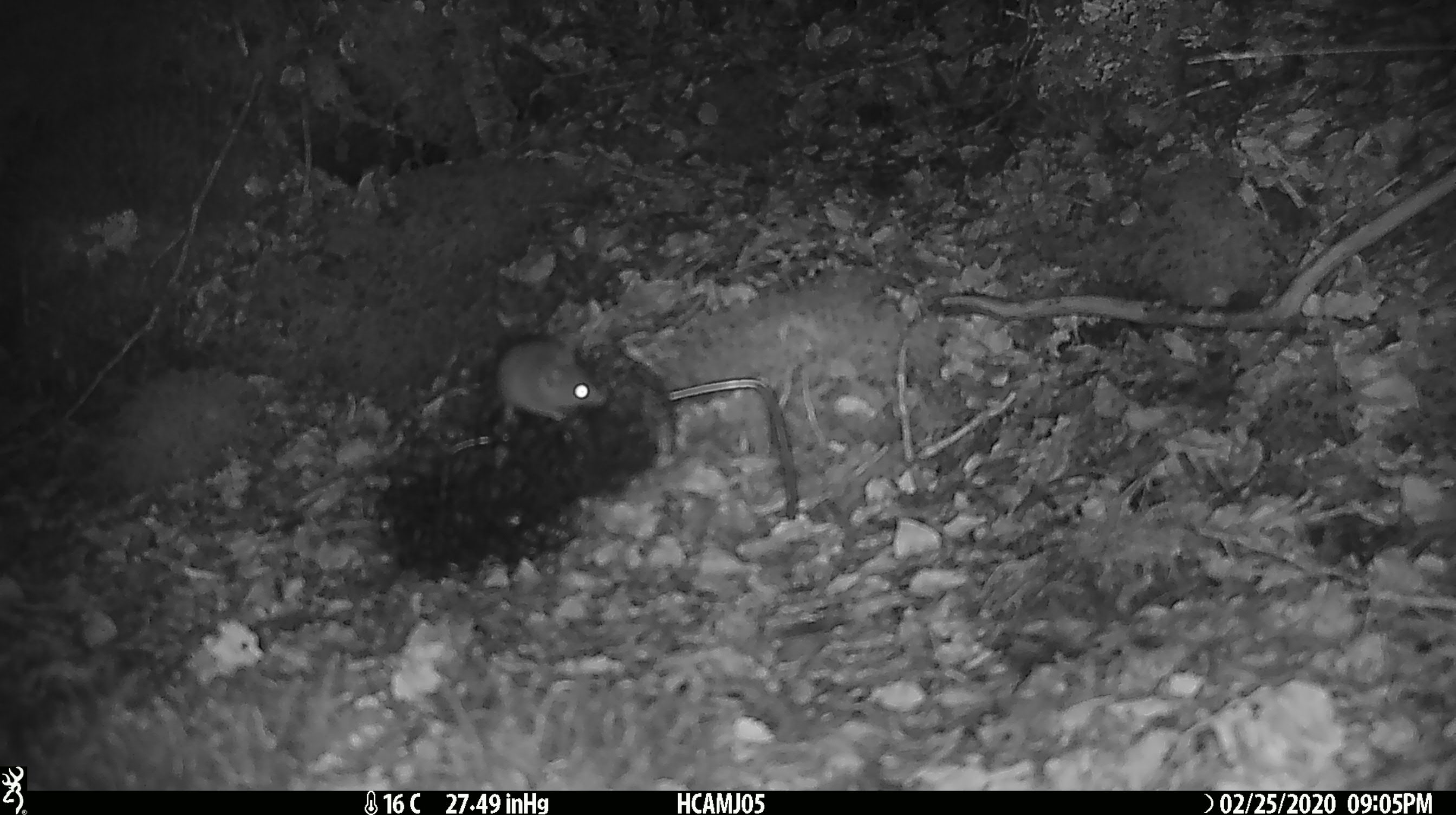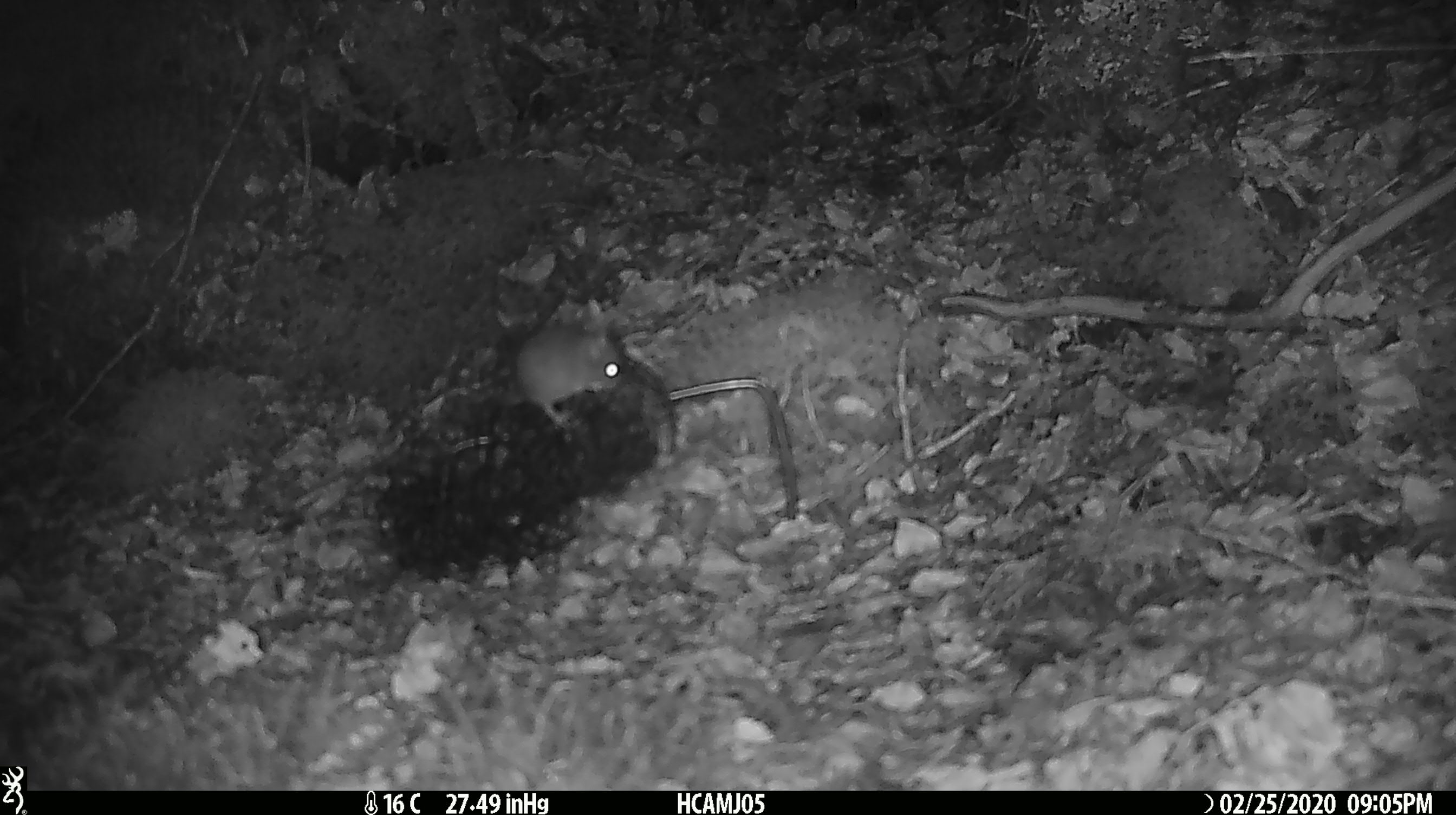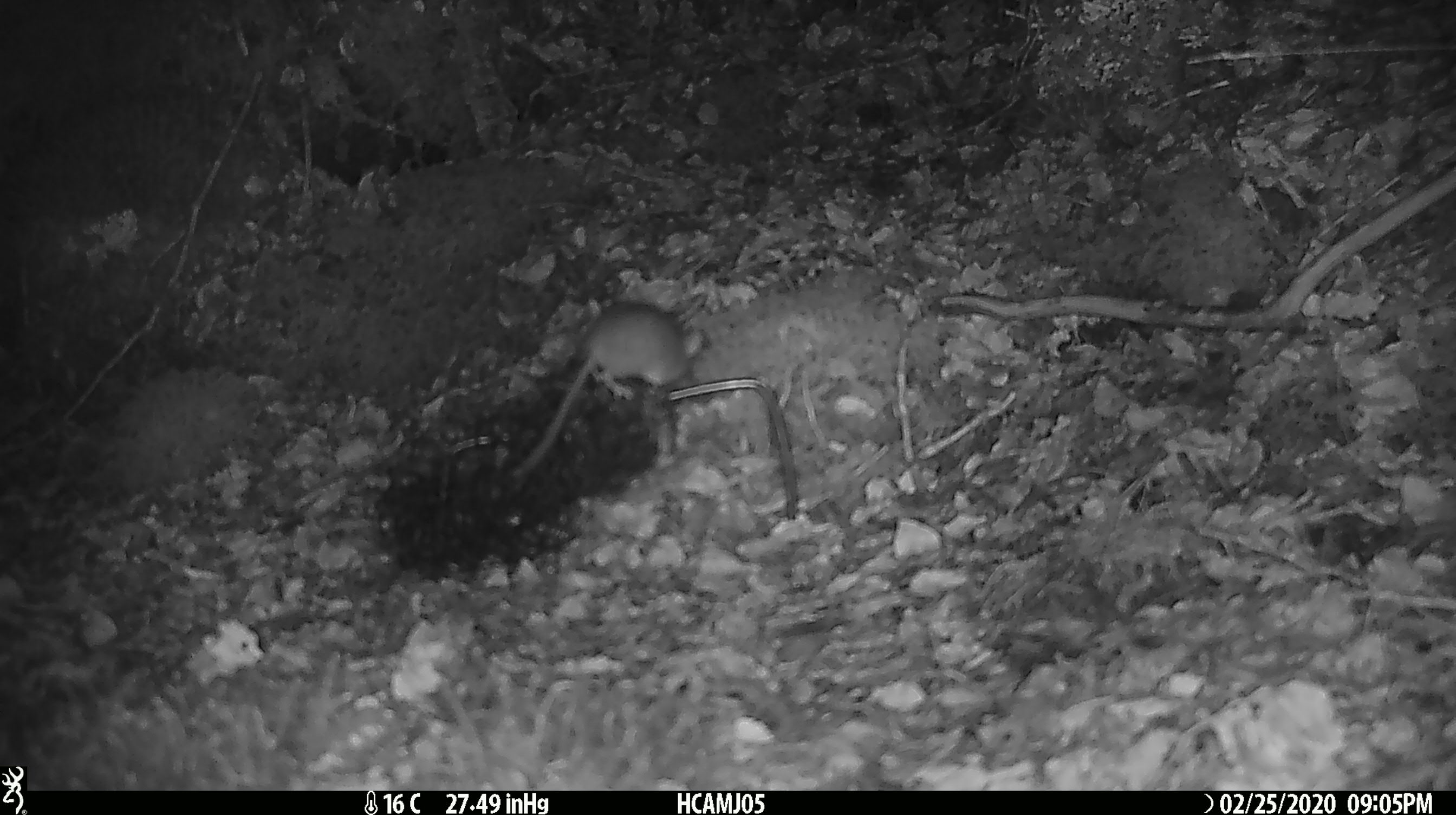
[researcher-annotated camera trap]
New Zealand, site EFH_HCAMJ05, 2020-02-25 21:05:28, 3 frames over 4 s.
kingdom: Animalia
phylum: Chordata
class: Mammalia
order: Rodentia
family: Muridae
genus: Mus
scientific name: Mus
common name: mouse